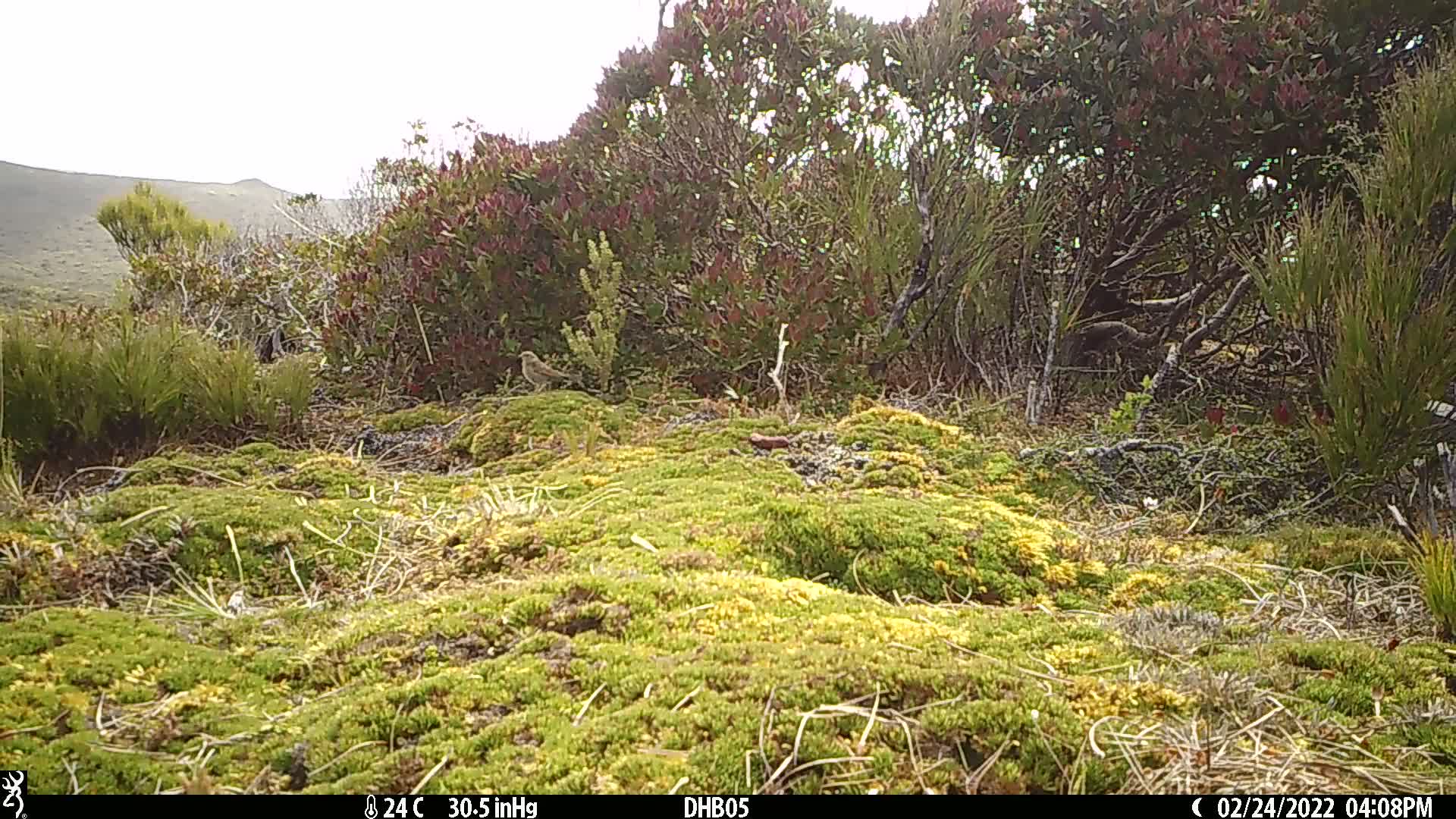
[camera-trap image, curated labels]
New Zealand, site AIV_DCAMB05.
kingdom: Animalia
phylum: Chordata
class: Aves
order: Passeriformes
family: Motacillidae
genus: Anthus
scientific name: Anthus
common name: pipit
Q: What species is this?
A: Pipit (Anthus).